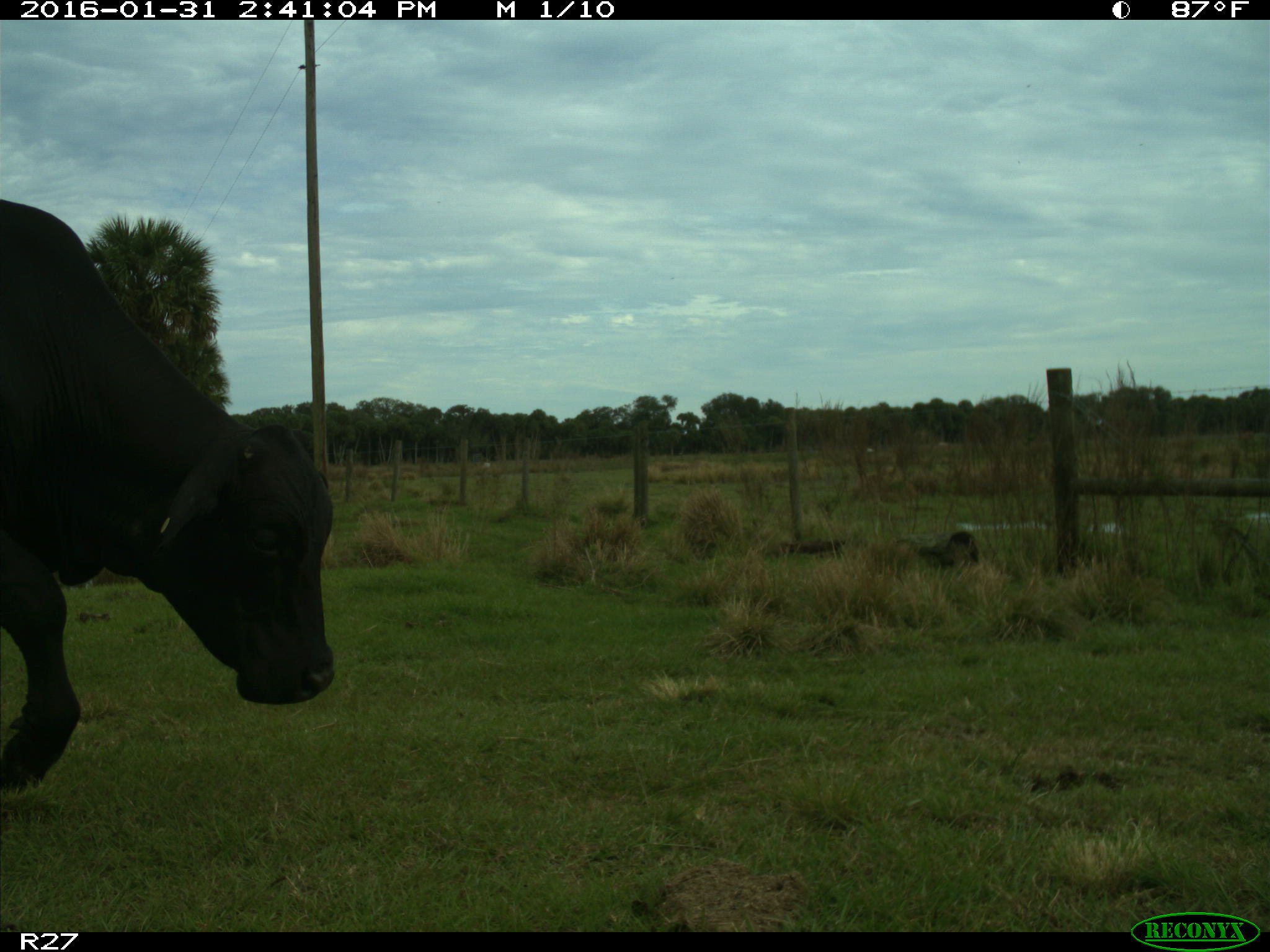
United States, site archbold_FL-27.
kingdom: Animalia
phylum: Chordata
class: Mammalia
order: Artiodactyla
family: Bovidae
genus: Bos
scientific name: Bos taurus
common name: domestic cow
Bos taurus (domestic cow).